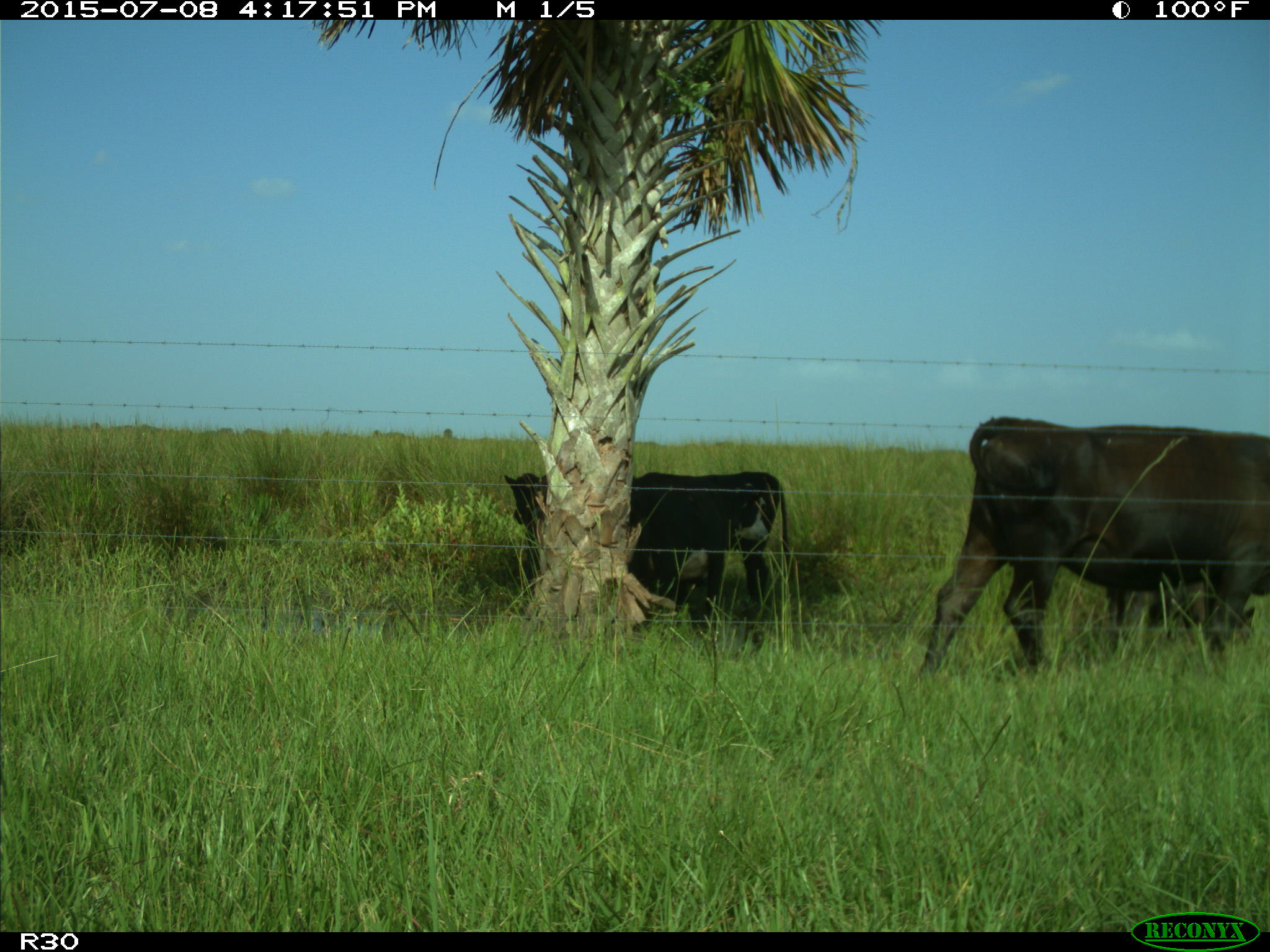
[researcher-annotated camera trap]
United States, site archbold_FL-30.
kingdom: Animalia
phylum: Chordata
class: Mammalia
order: Artiodactyla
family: Bovidae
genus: Bos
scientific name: Bos taurus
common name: domestic cow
Bos taurus (domestic cow).